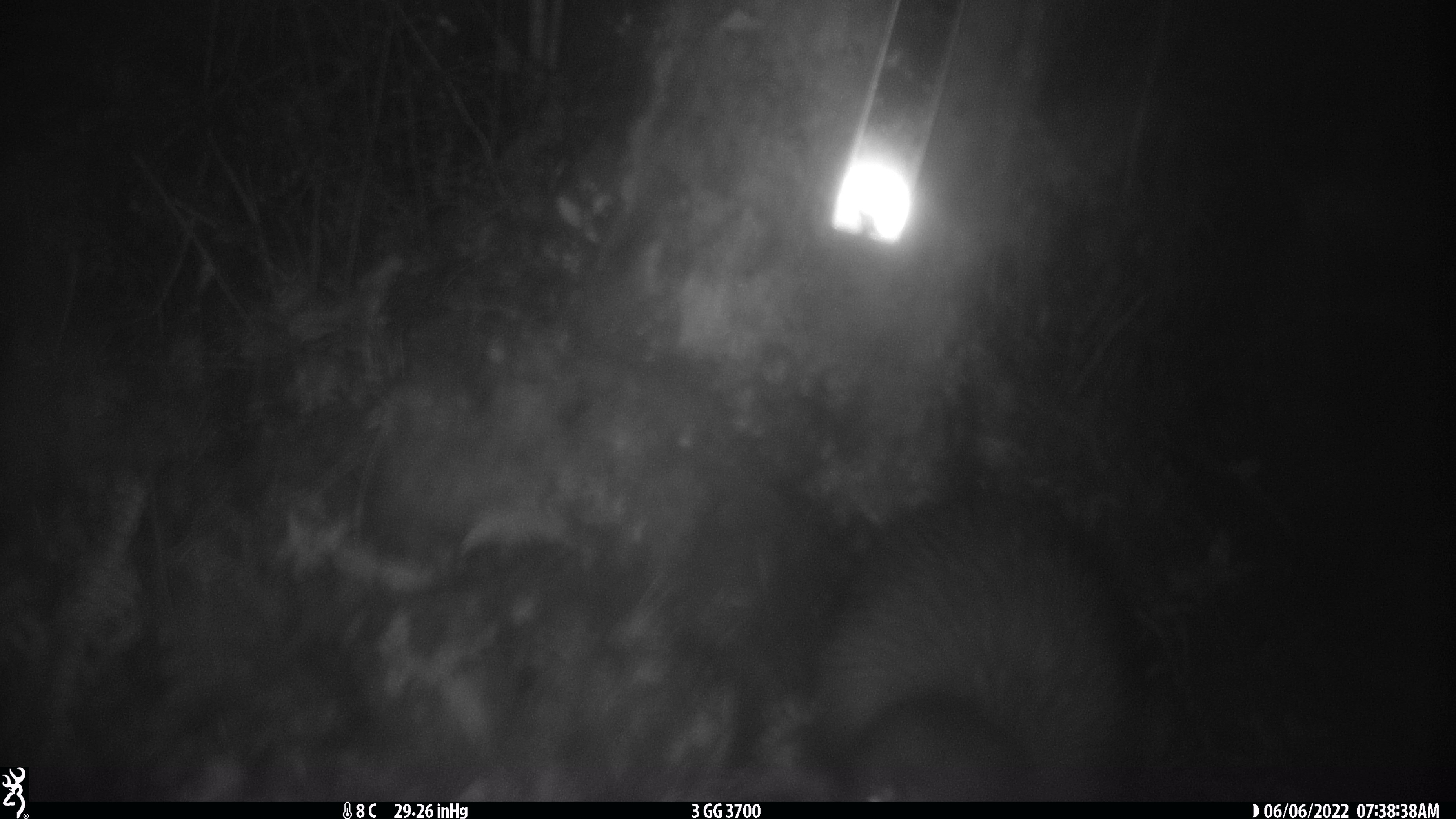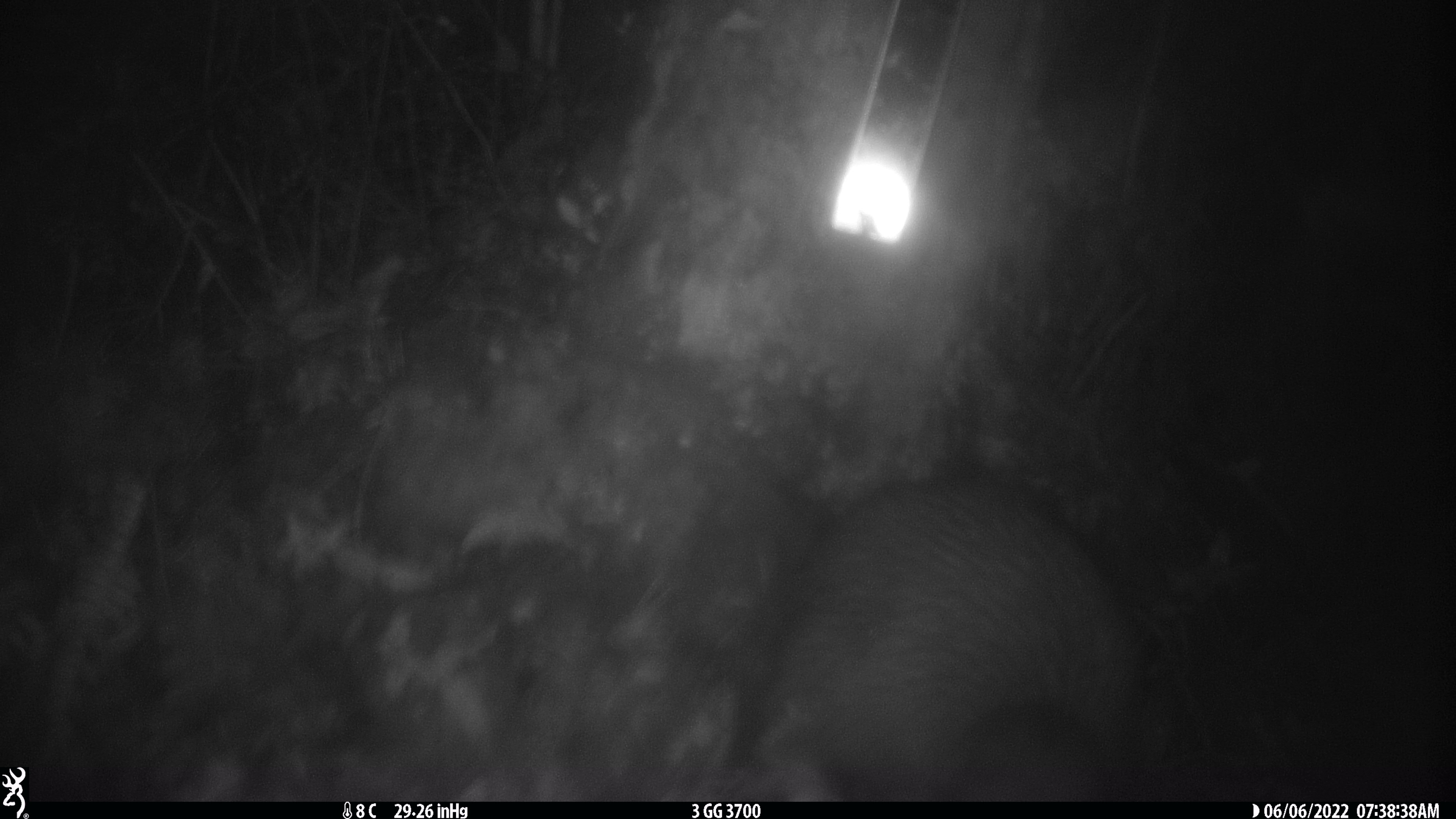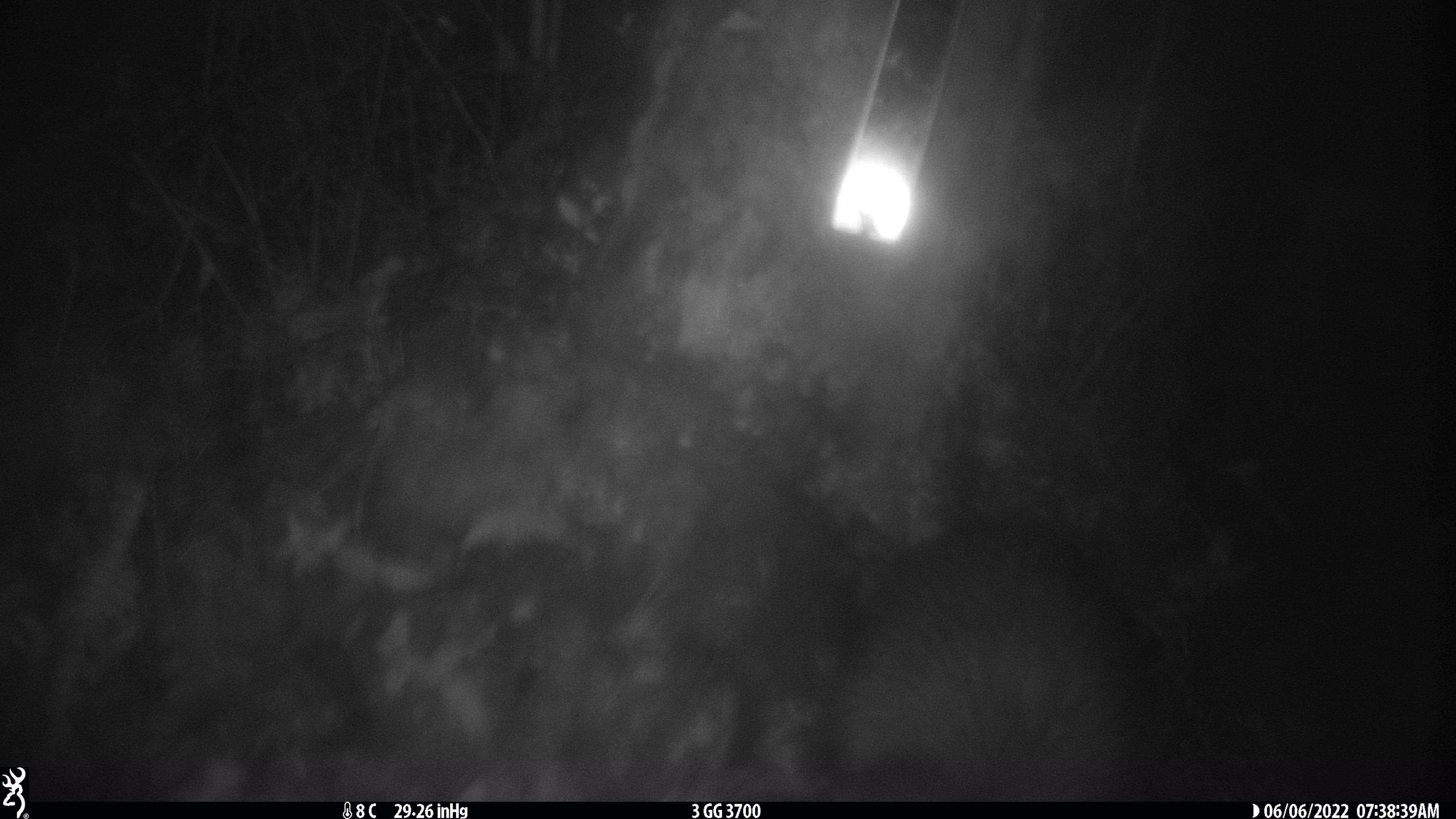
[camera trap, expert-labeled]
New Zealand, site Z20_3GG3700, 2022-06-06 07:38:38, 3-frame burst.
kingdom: Animalia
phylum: Chordata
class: Aves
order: Apterygiformes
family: Apterygidae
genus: Apteryx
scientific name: Apteryx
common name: kiwi